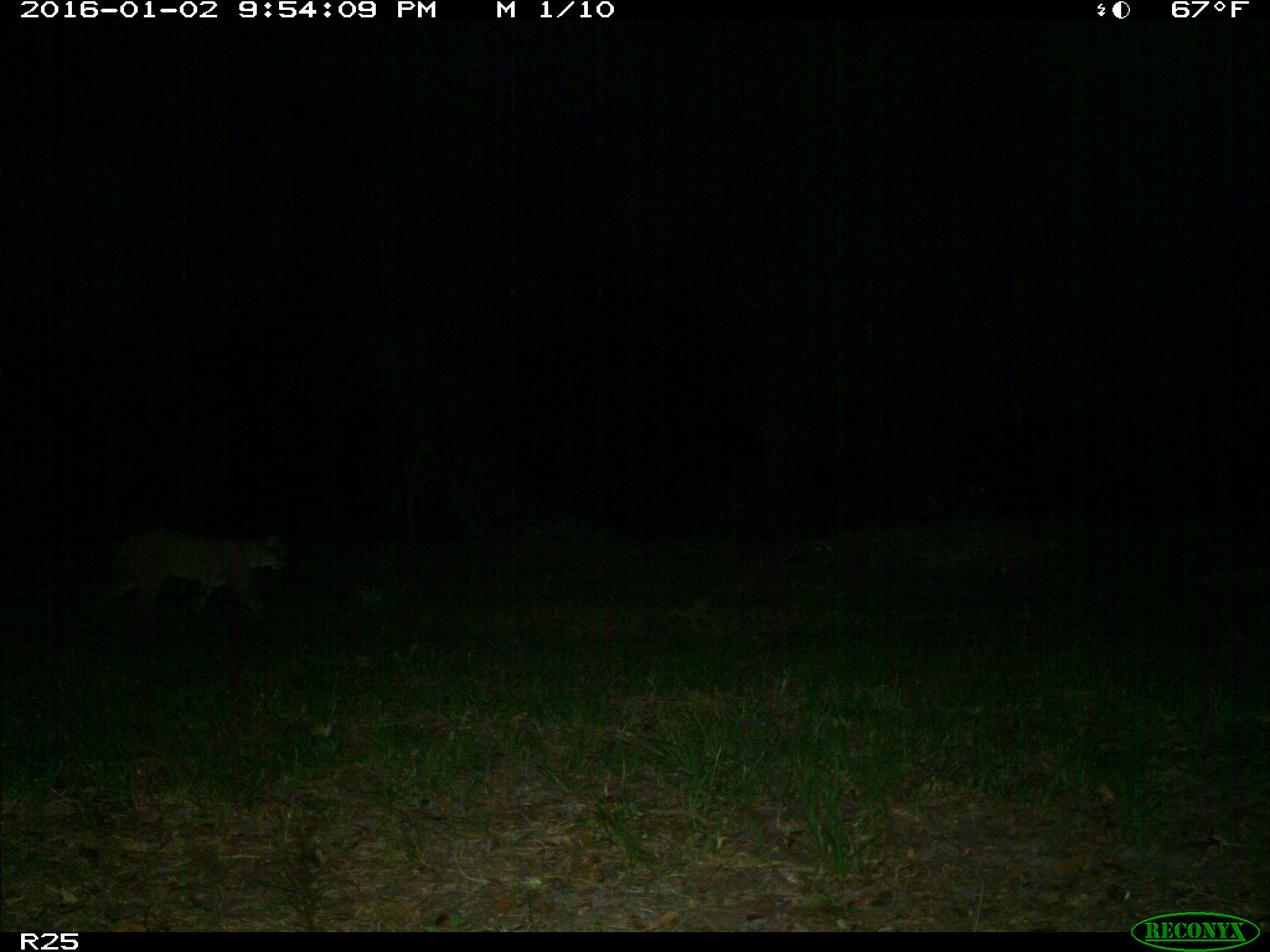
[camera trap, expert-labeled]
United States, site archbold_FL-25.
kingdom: Animalia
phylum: Chordata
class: Mammalia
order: Carnivora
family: Felidae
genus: Lynx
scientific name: Lynx rufus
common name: bobcat